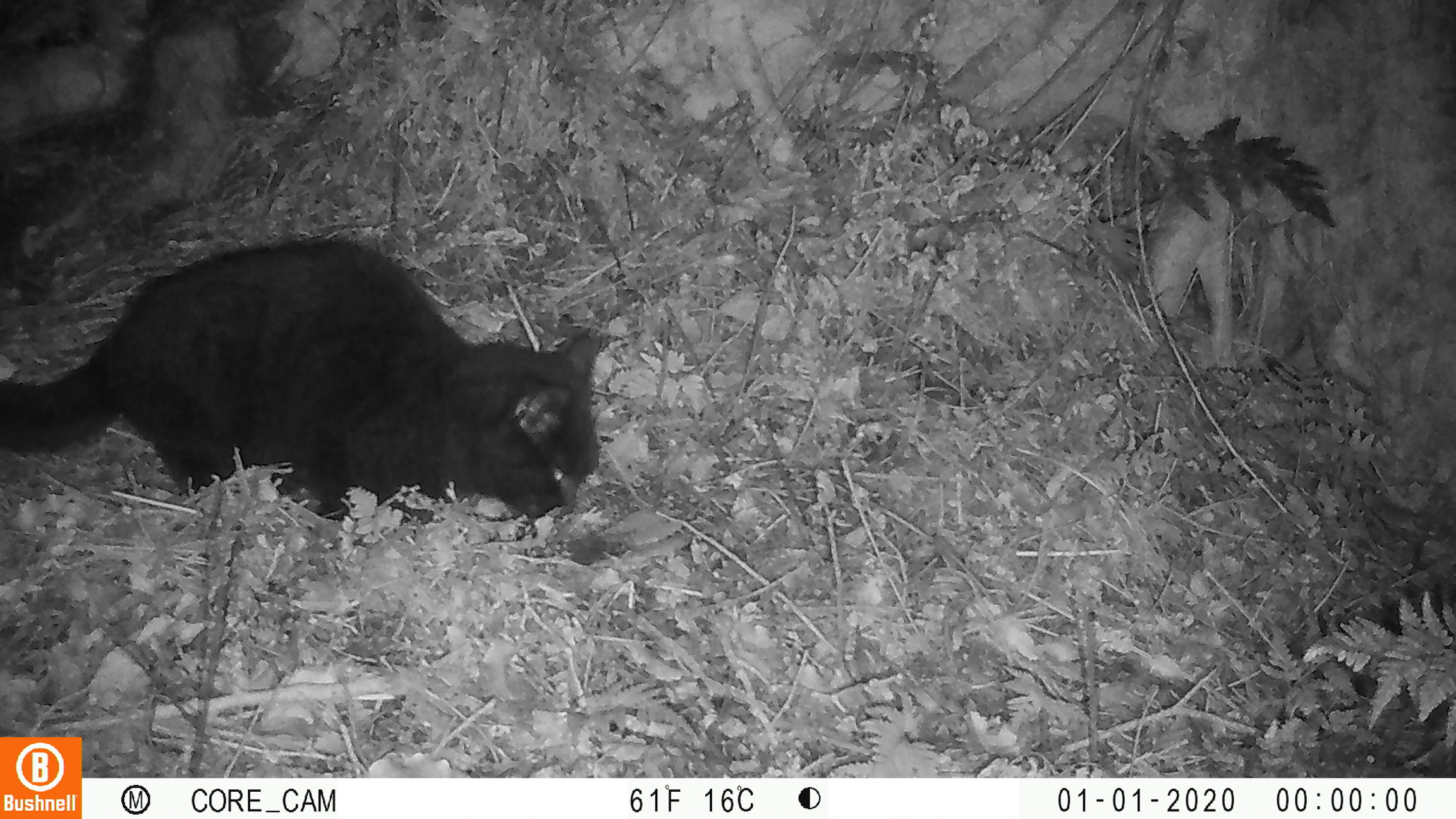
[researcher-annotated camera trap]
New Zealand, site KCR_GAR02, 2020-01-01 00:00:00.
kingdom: Animalia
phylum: Chordata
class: Mammalia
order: Carnivora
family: Felidae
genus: Felis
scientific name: Felis catus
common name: domestic cat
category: cat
Cat (domestic cat) (Felis catus).